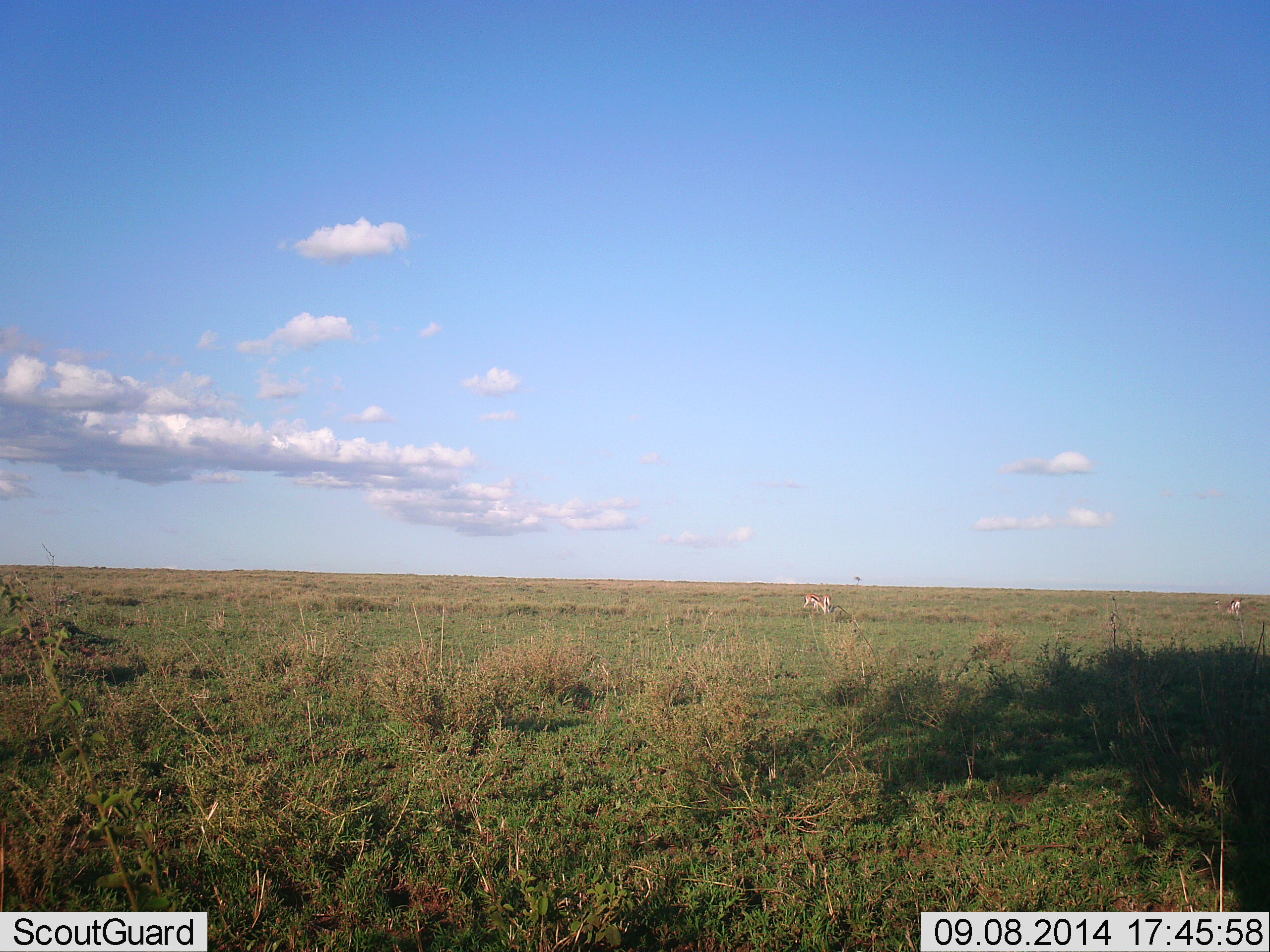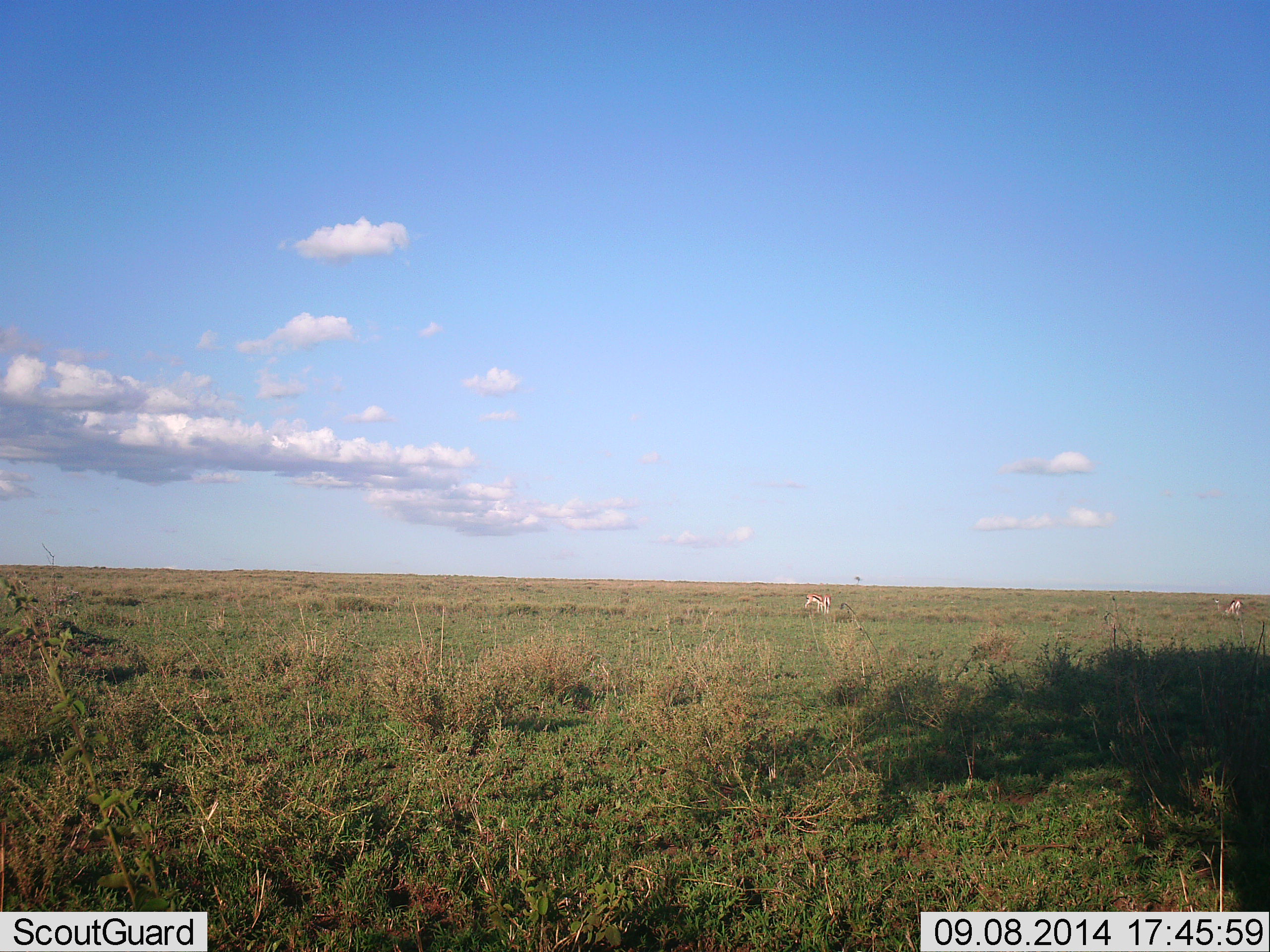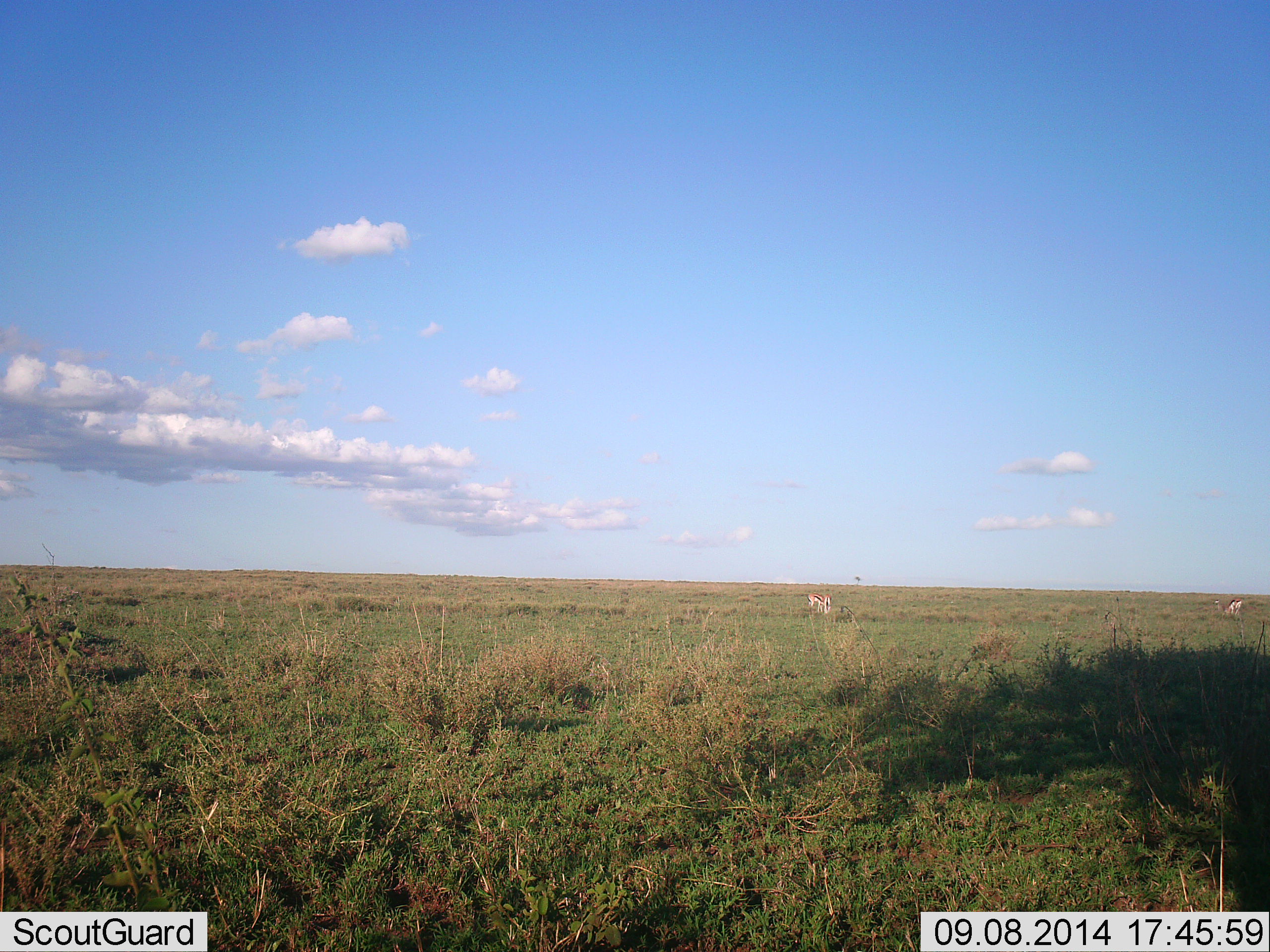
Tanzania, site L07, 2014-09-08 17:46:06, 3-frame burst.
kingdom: Animalia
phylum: Chordata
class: Mammalia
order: Artiodactyla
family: Bovidae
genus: Eudorcas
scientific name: Eudorcas thomsonii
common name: thomson's gazelle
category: gazellethomsons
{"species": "gazellethomsons (thomson's gazelle) (Eudorcas thomsonii)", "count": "2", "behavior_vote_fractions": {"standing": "60%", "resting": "0%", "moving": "10%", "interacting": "0%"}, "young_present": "0%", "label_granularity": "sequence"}